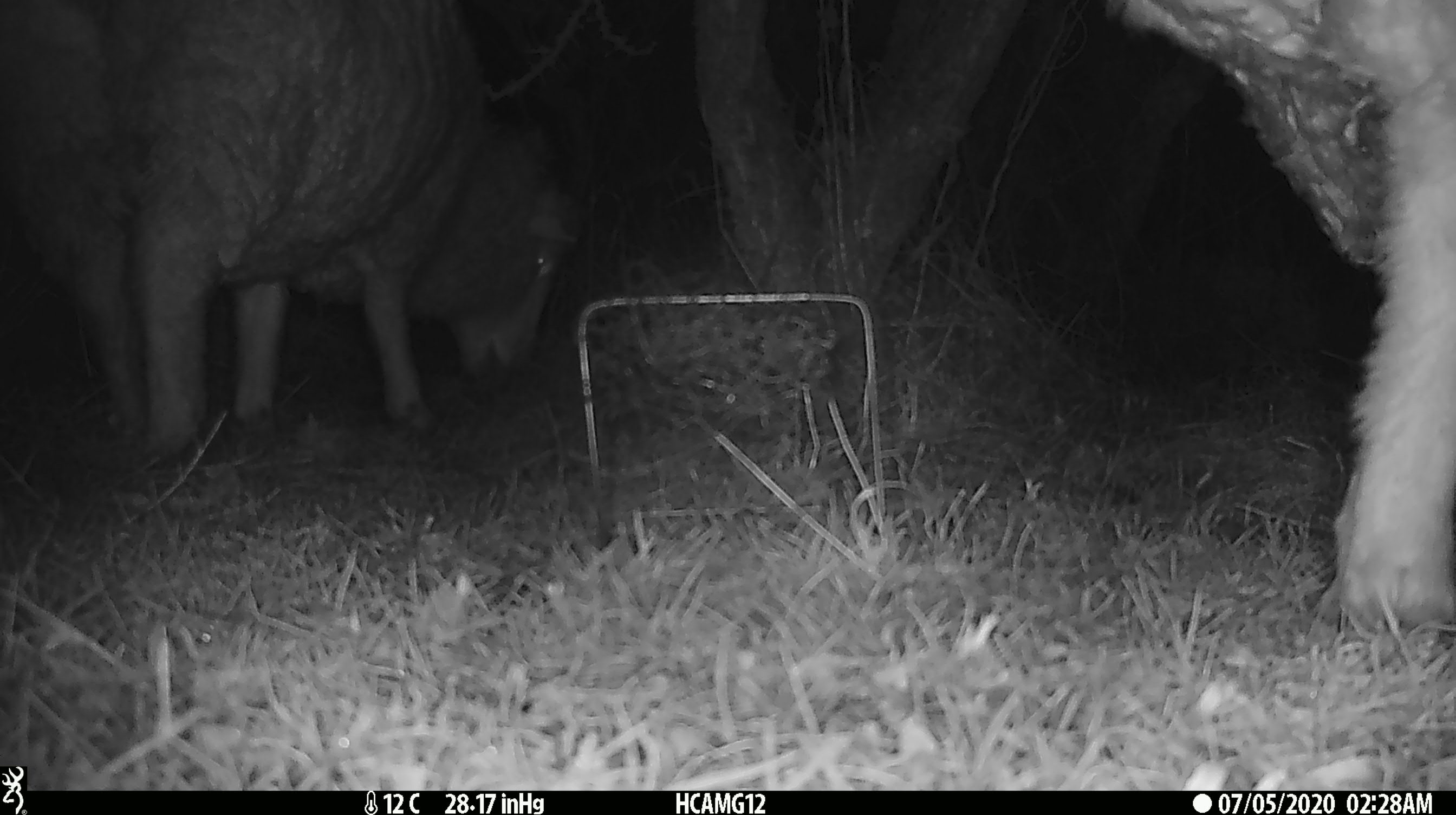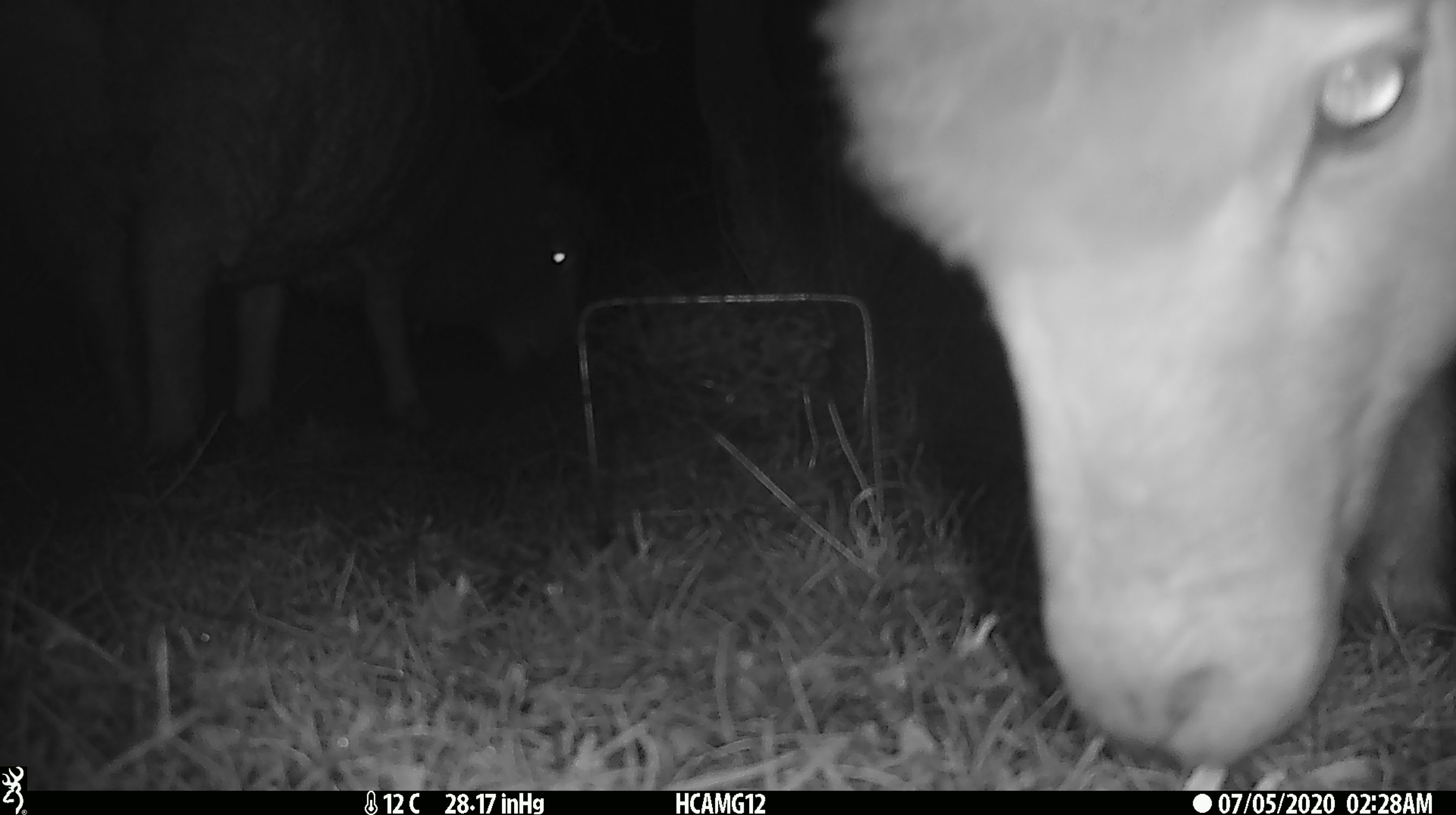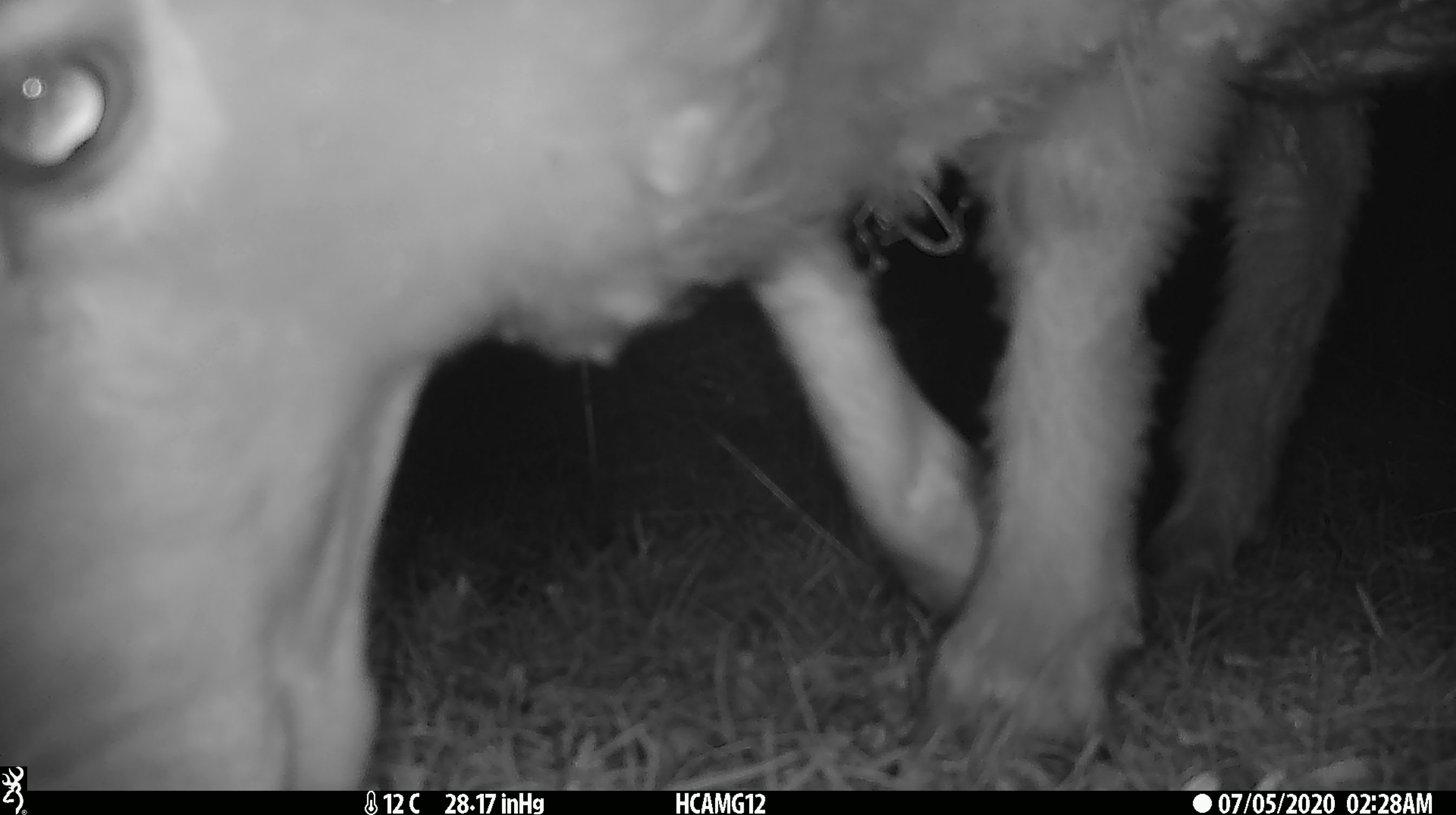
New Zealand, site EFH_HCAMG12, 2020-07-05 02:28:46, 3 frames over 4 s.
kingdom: Animalia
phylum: Chordata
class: Mammalia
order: Artiodactyla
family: Bovidae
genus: Ovis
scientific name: Ovis aries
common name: domestic sheep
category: sheep